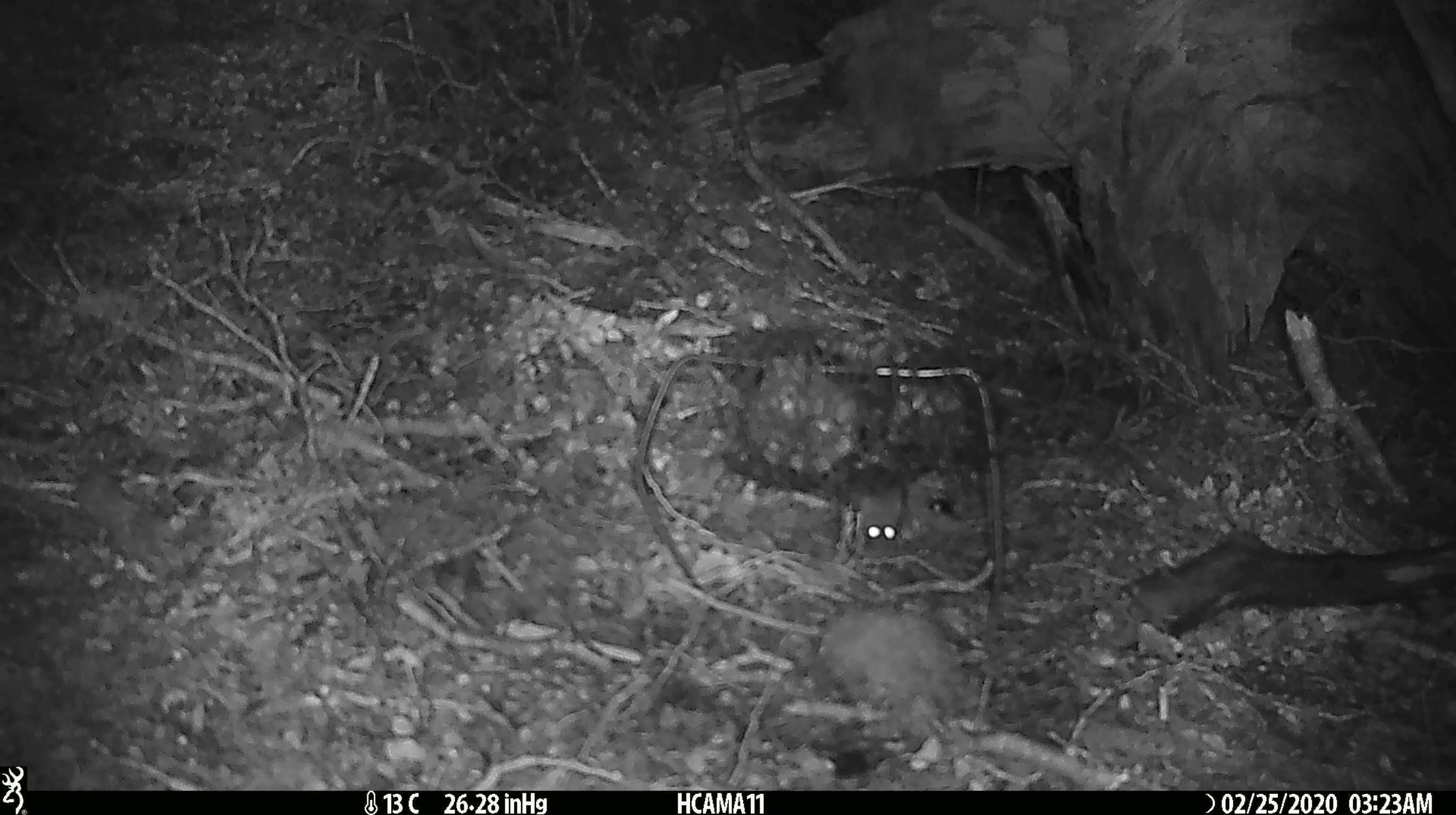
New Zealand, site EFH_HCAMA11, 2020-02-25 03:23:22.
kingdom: Animalia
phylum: Chordata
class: Mammalia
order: Rodentia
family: Muridae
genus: Mus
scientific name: Mus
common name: mouse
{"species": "mouse (Mus)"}